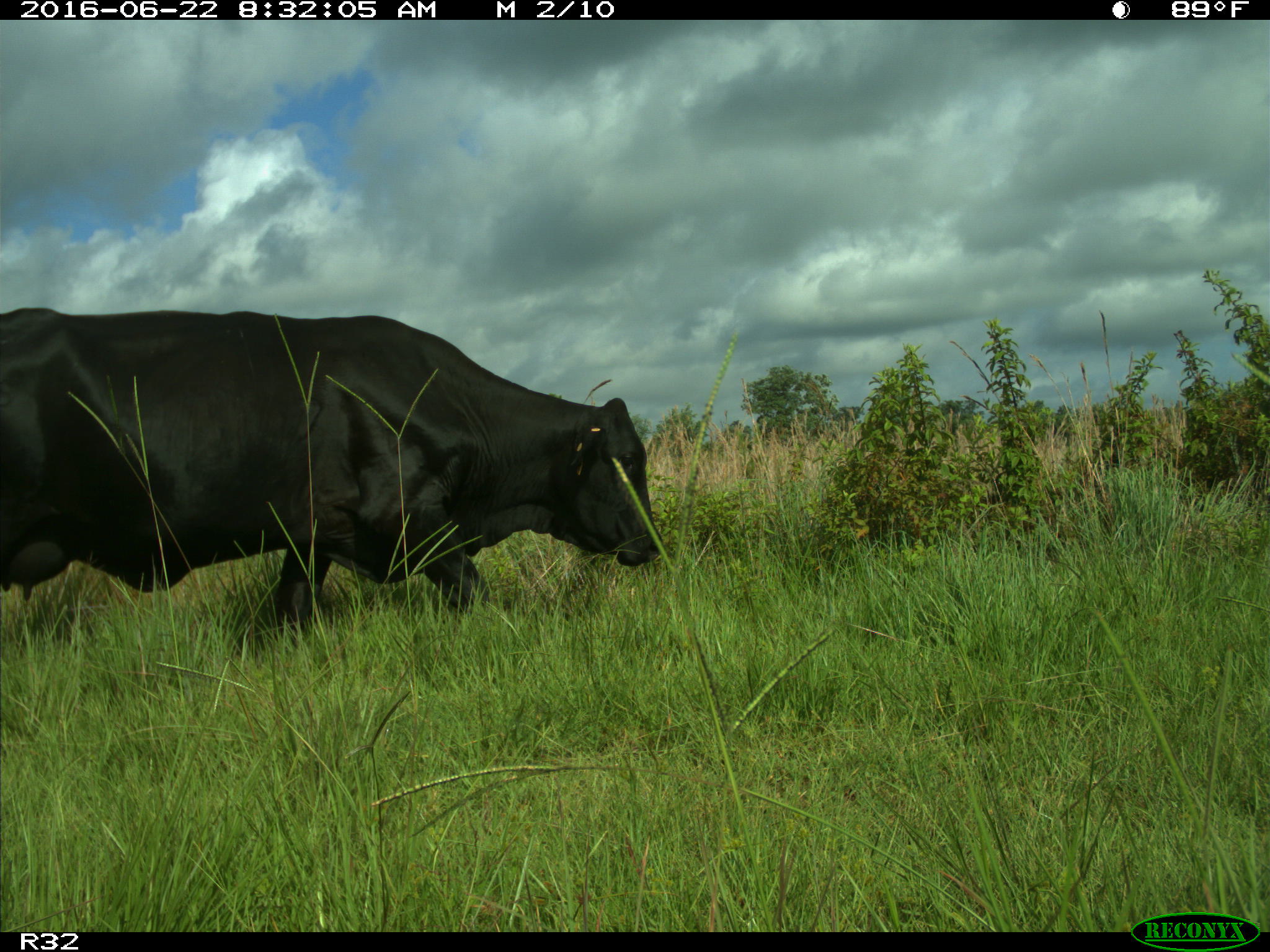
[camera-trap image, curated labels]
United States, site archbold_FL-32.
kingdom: Animalia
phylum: Chordata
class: Mammalia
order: Artiodactyla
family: Bovidae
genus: Bos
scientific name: Bos taurus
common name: domestic cow